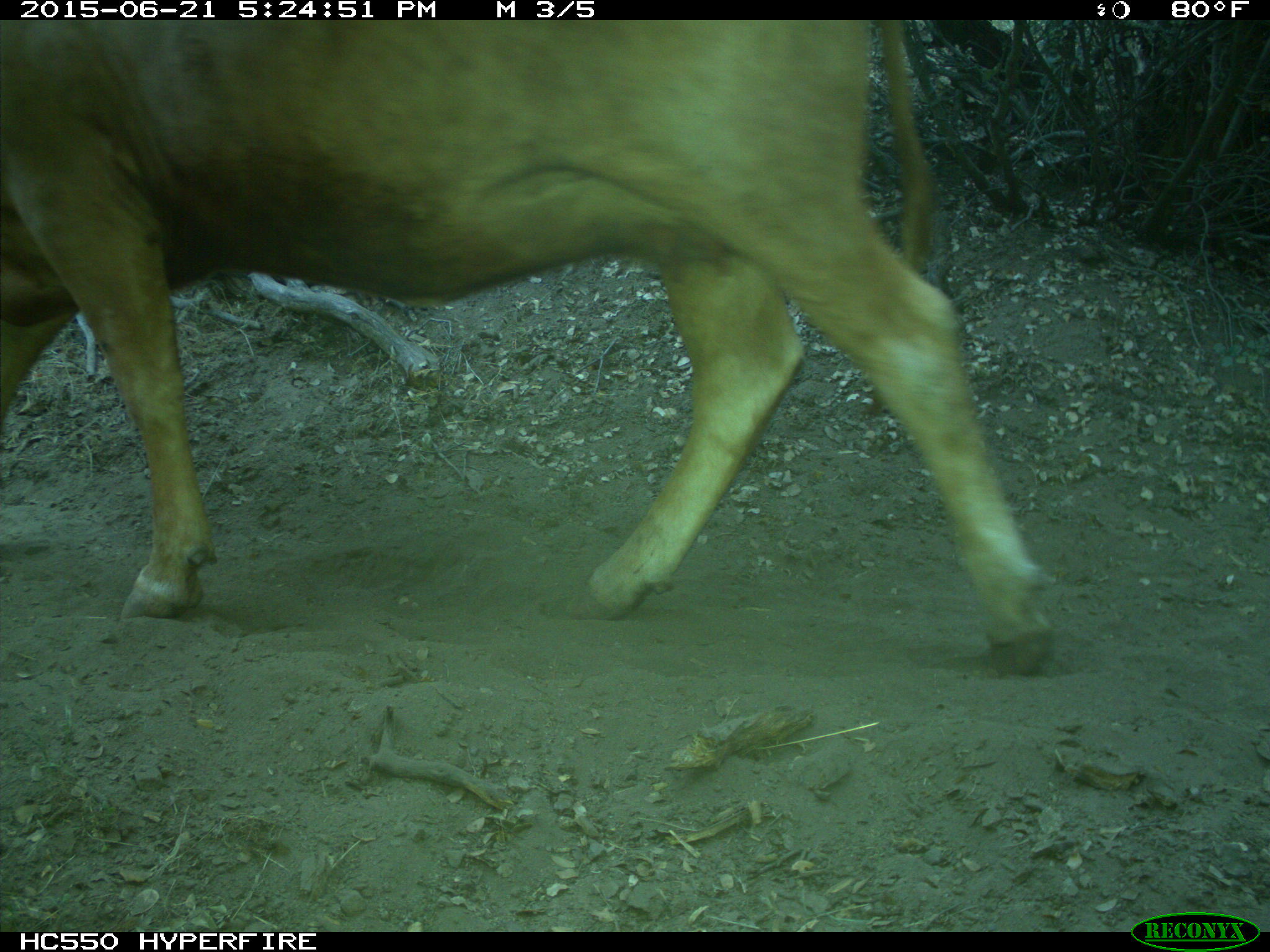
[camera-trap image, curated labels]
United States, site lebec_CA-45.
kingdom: Animalia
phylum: Chordata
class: Mammalia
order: Artiodactyla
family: Bovidae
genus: Bos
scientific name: Bos taurus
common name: domestic cow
Bos taurus (domestic cow).